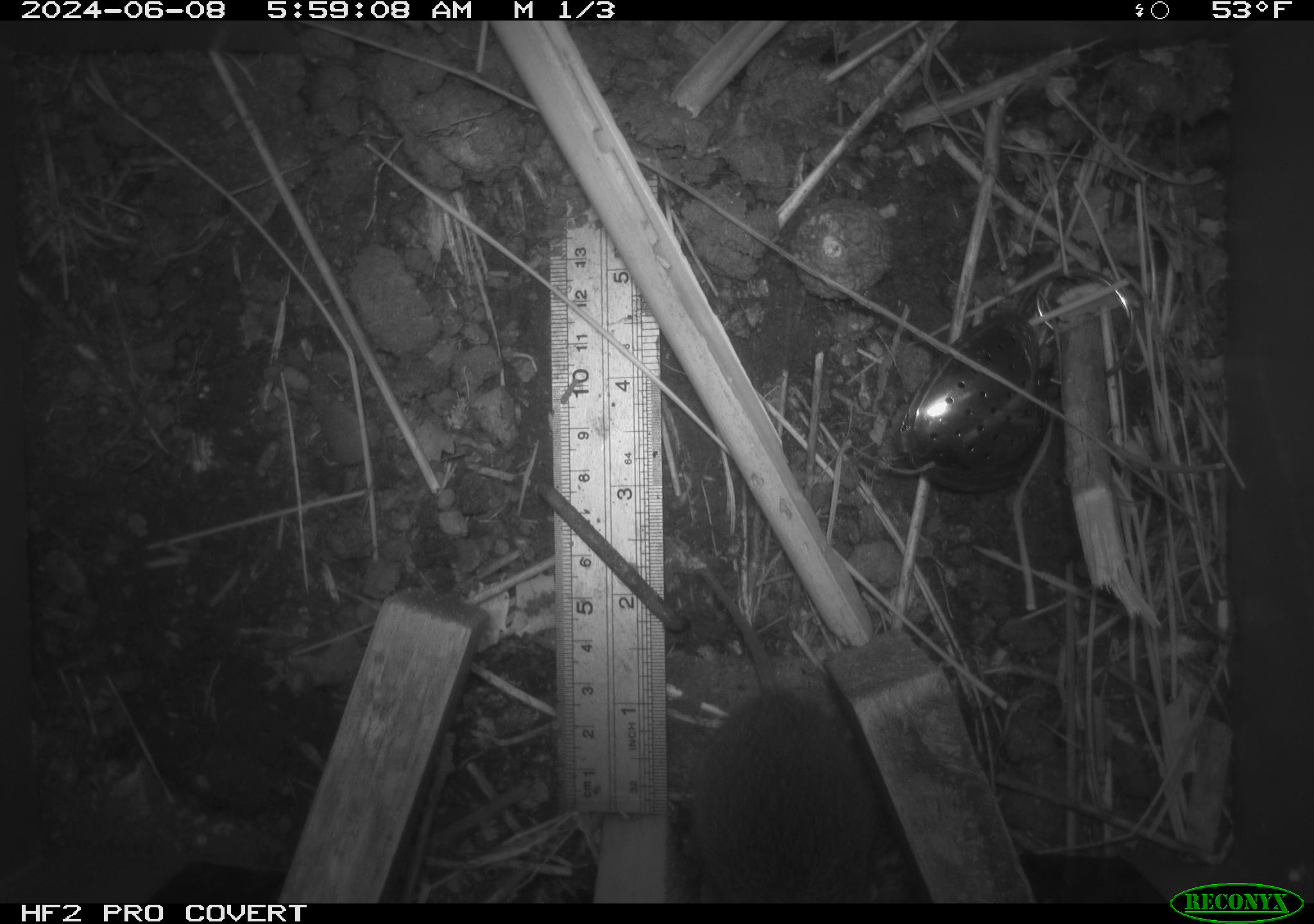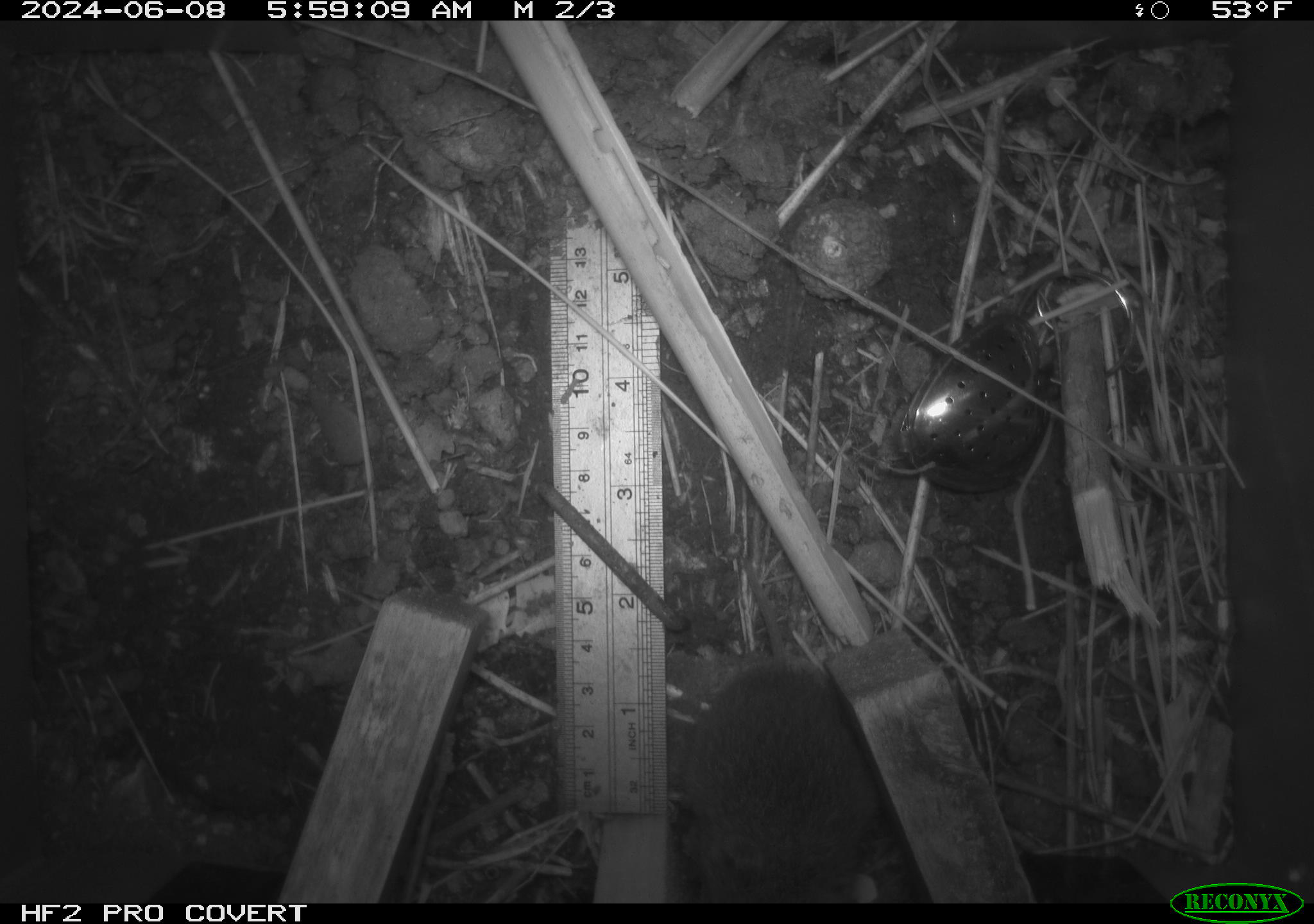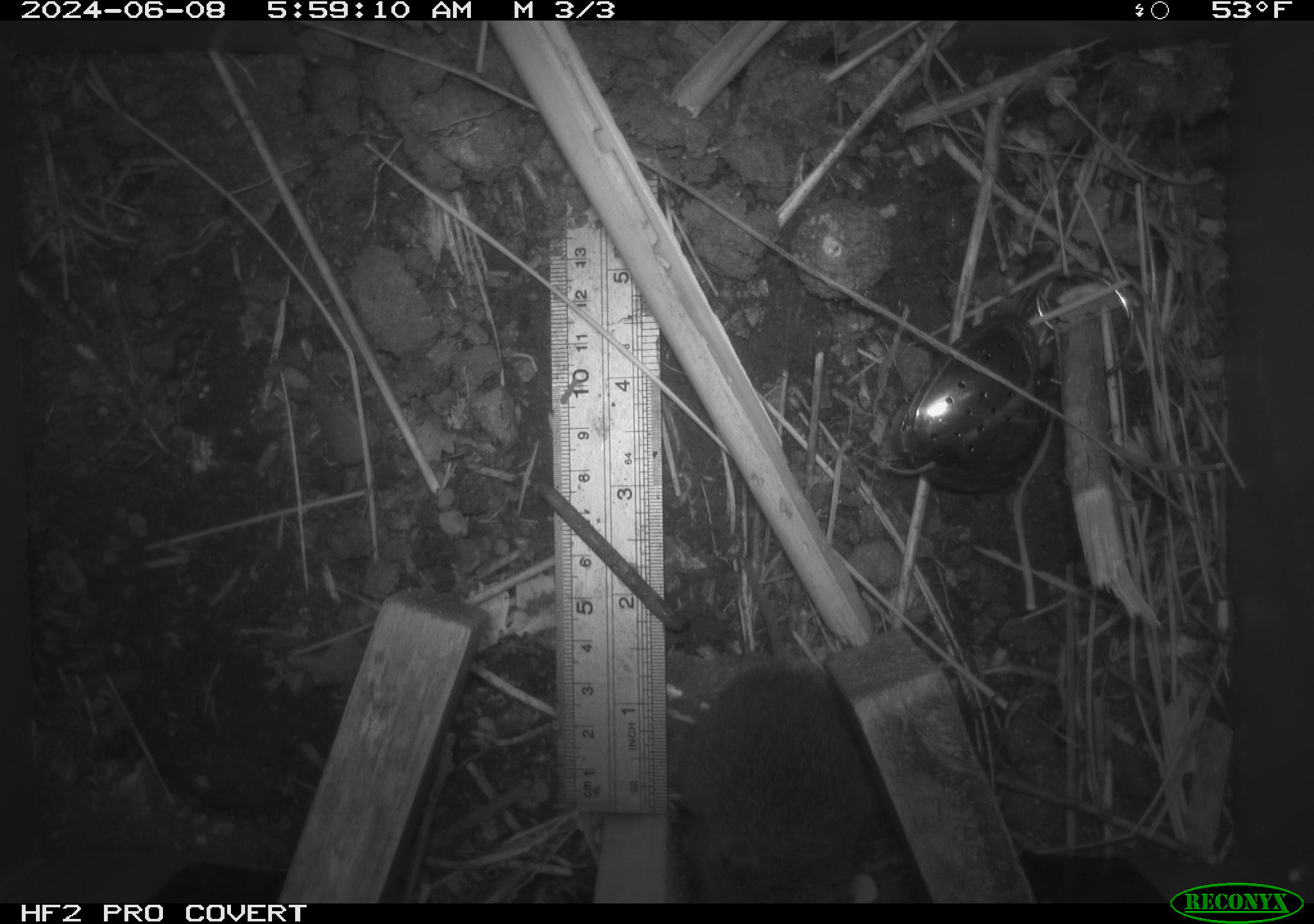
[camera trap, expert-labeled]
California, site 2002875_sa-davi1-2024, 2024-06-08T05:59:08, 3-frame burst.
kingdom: Animalia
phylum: Chordata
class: Mammalia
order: Rodentia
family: Cricetidae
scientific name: Arvicolinae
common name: voles, lemmings, and muskrats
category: arvicolinae subfamily